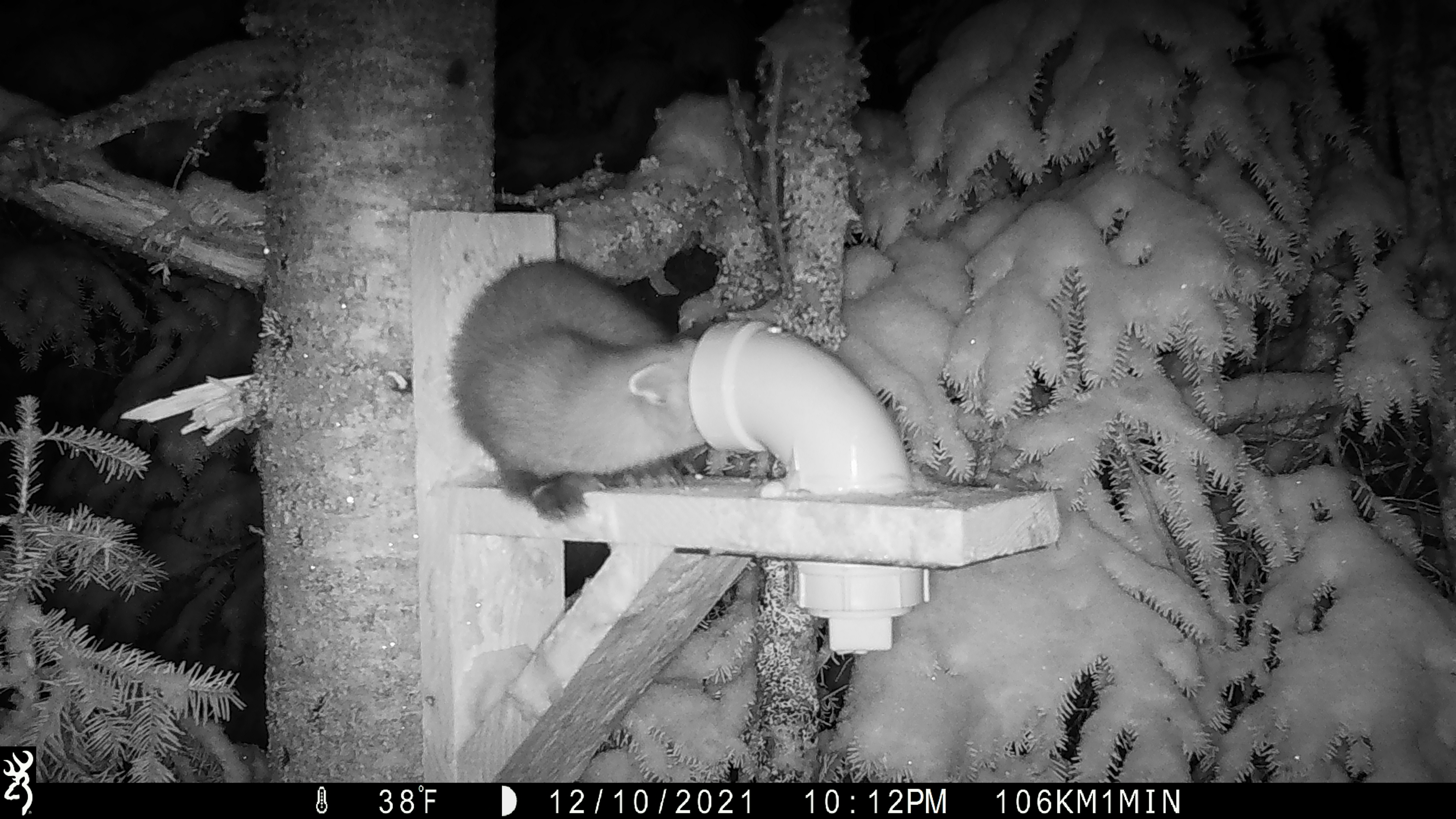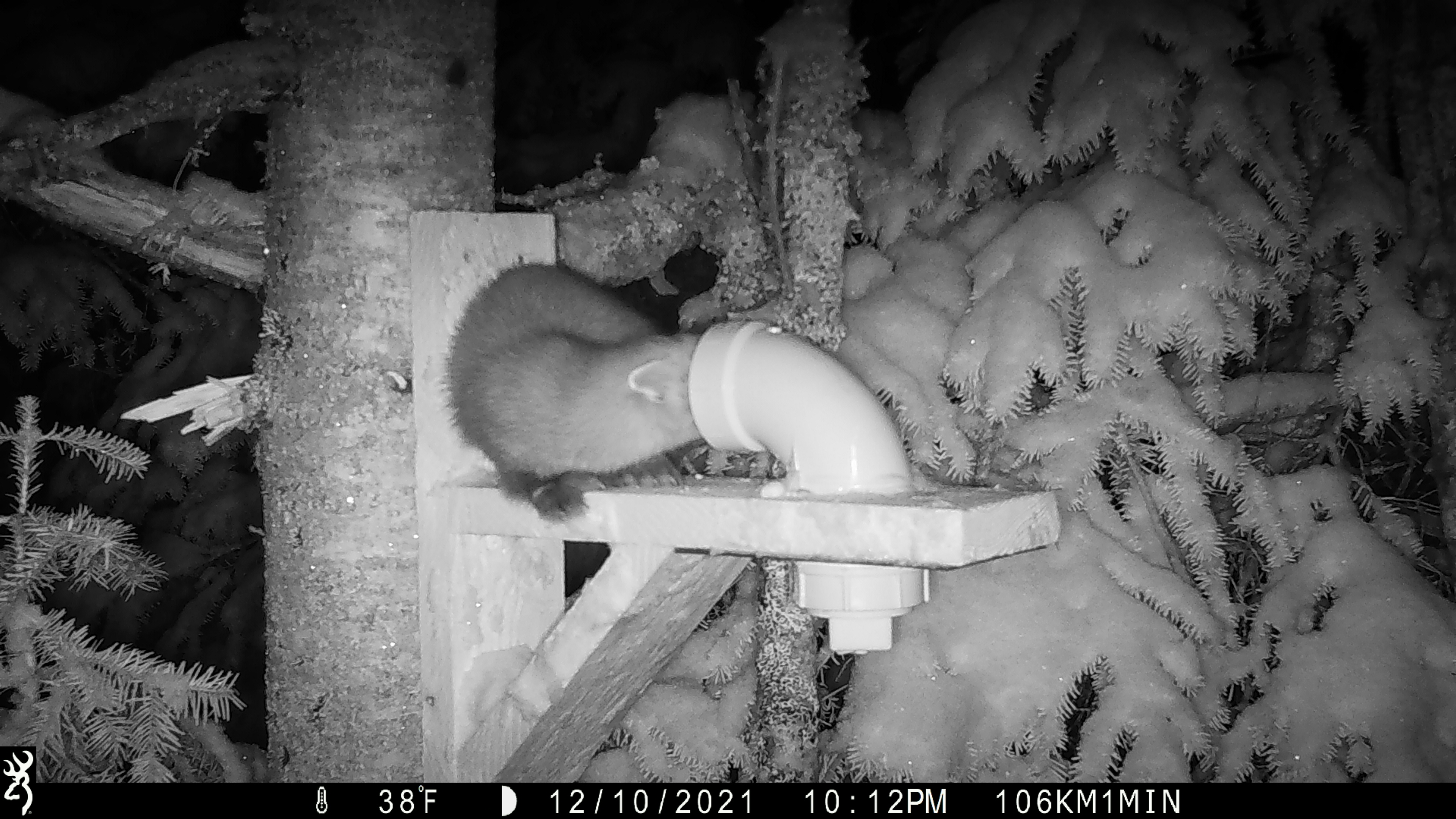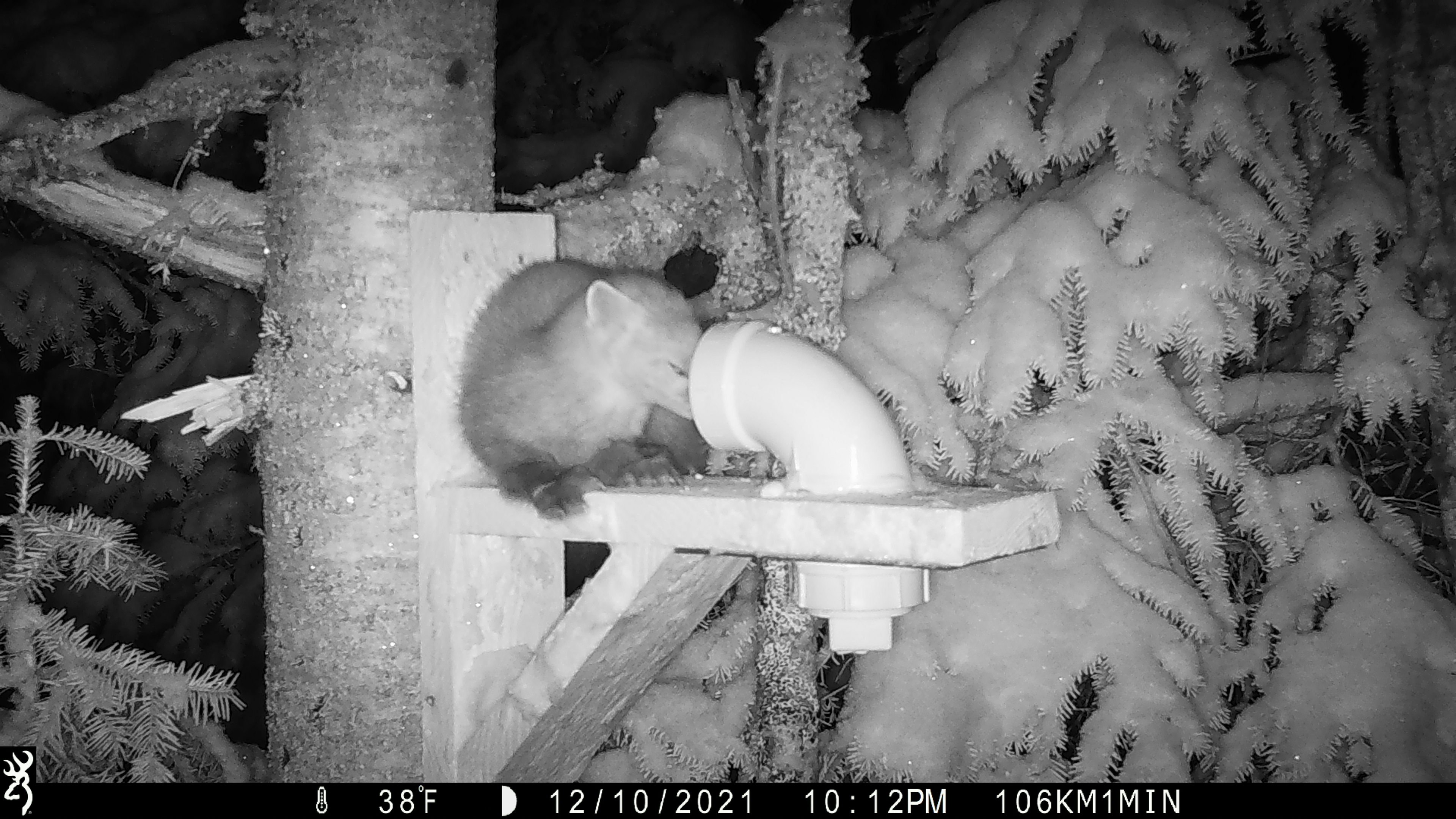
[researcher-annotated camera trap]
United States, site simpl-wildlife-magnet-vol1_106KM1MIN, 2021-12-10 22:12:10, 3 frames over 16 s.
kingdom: Animalia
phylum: Chordata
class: Mammalia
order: Carnivora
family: Mustelidae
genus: Martes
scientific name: Martes americana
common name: american marten